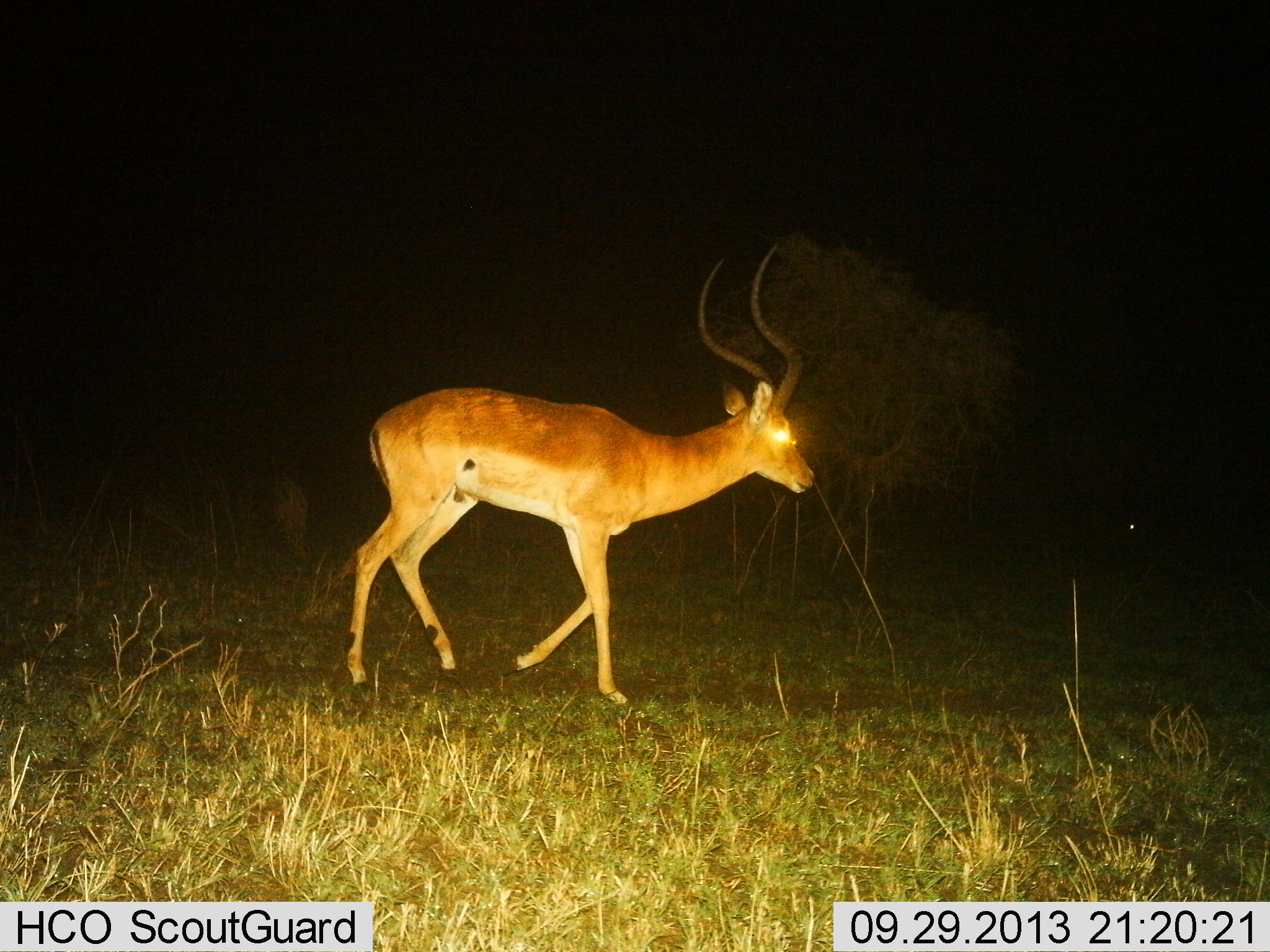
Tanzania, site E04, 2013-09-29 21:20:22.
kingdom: Animalia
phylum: Chordata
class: Mammalia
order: Artiodactyla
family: Bovidae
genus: Aepyceros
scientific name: Aepyceros melampus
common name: impala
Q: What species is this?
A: Impala (Aepyceros melampus).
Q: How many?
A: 1.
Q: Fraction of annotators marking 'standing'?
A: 0%.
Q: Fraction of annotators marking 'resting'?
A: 0%.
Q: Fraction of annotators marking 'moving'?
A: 100%.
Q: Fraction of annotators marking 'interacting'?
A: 0%.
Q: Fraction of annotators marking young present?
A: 0%.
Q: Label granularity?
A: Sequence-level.